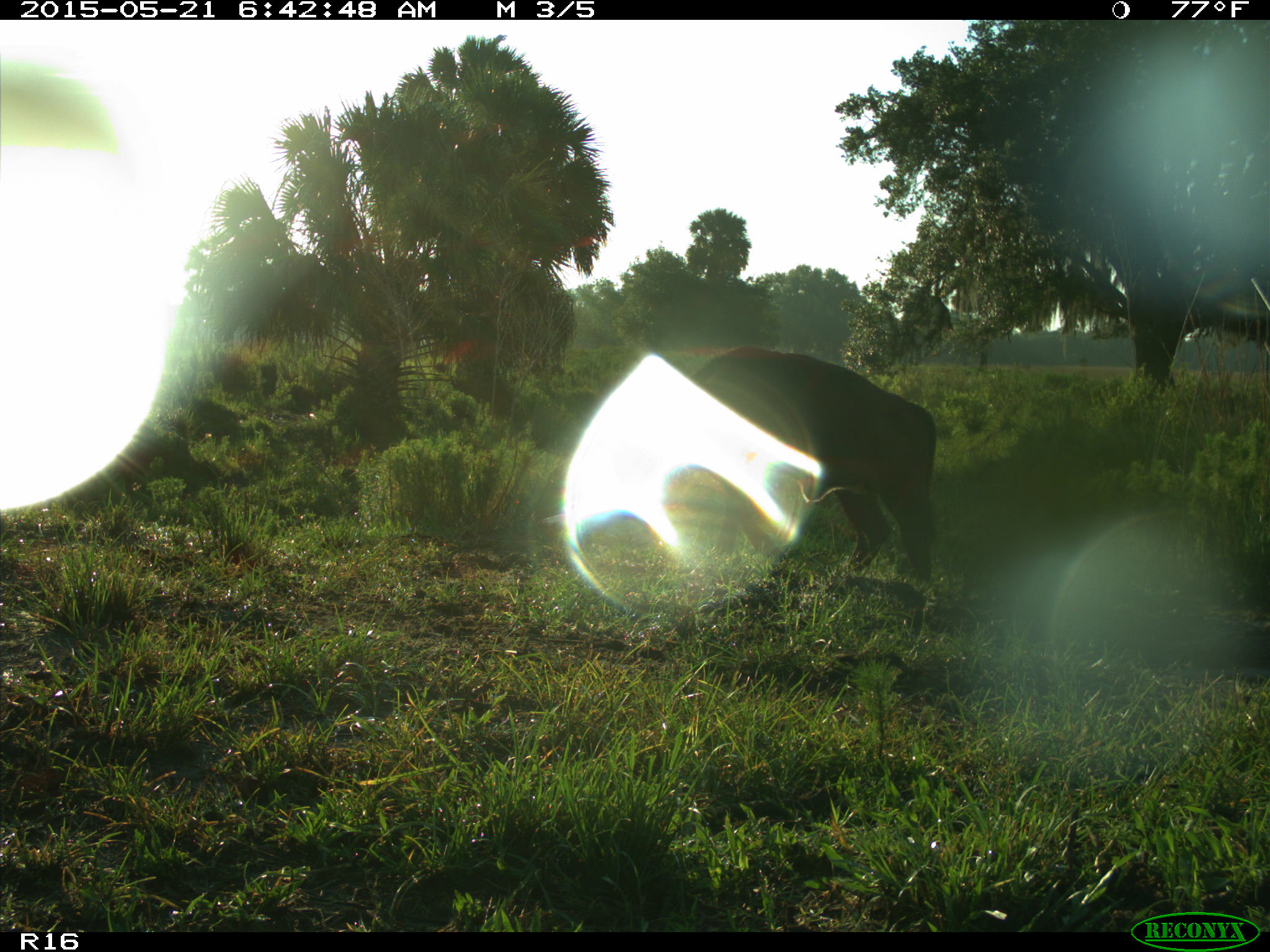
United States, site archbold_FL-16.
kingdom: Animalia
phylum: Chordata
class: Mammalia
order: Artiodactyla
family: Bovidae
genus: Bos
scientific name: Bos taurus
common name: domestic cow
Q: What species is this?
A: Bos taurus (domestic cow).